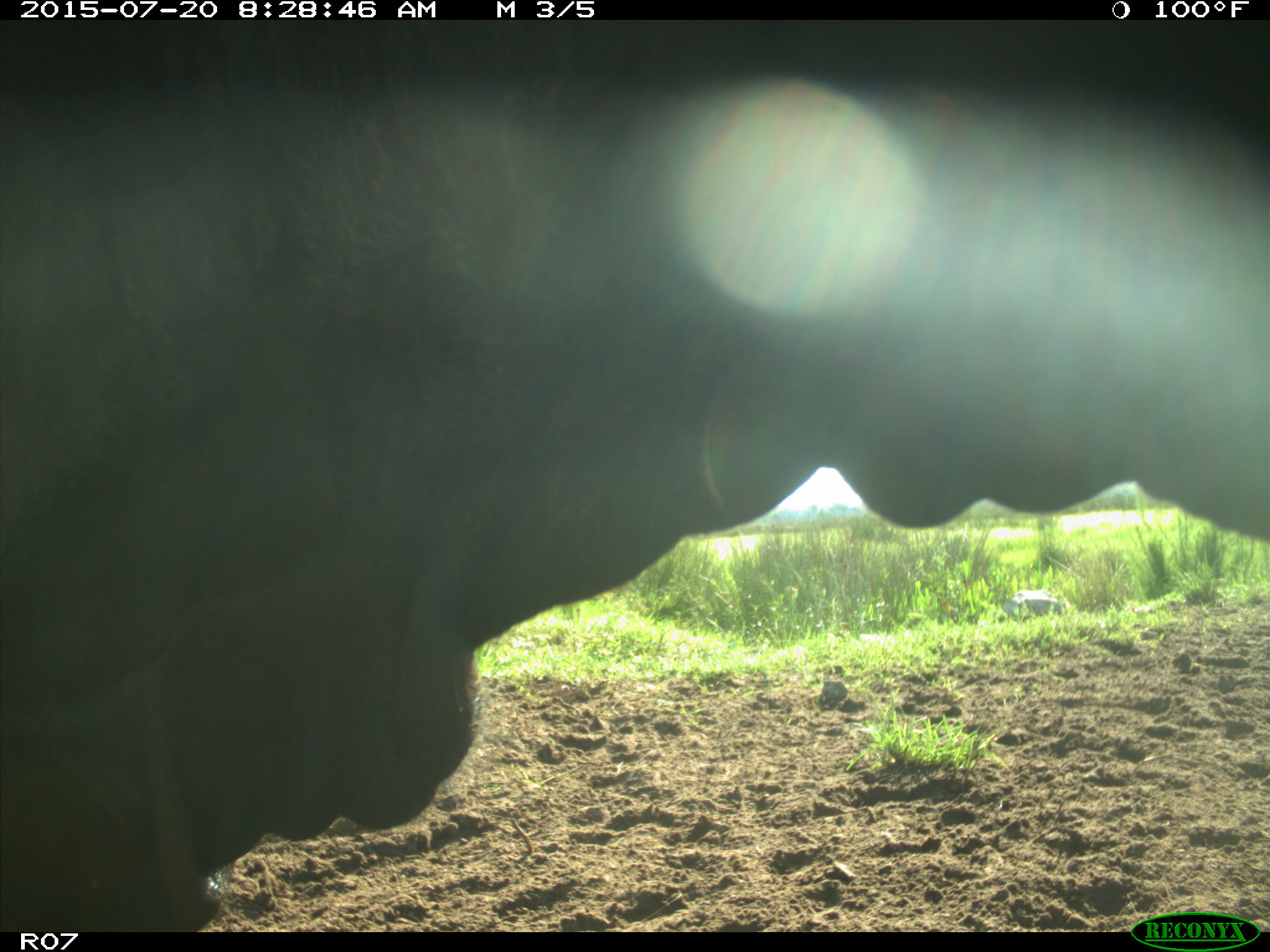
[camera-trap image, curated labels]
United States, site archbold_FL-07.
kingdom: Animalia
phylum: Chordata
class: Mammalia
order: Artiodactyla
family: Bovidae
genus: Bos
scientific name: Bos taurus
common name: domestic cow